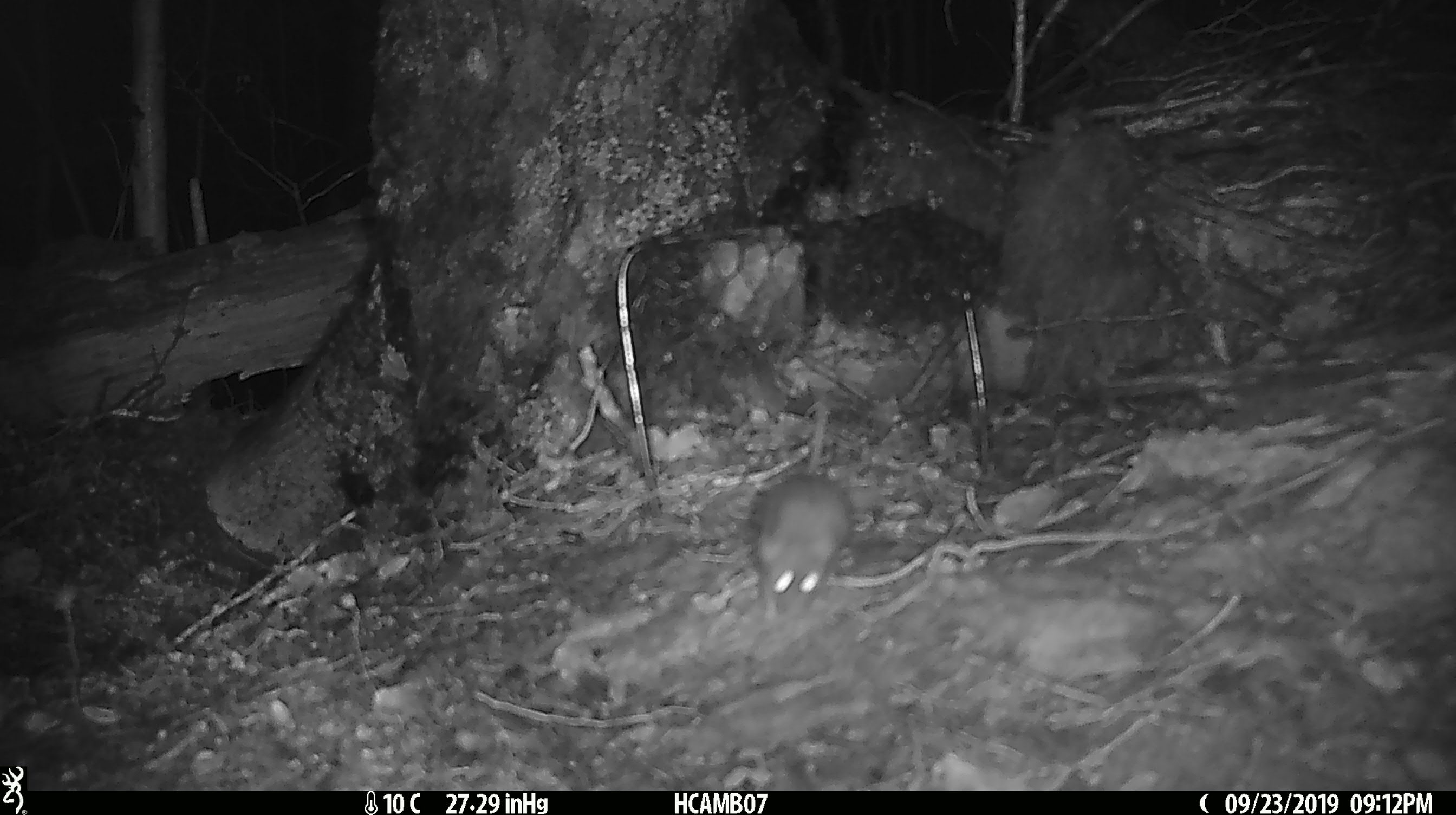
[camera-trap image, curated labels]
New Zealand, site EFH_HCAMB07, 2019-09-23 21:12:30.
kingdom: Animalia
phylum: Chordata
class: Mammalia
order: Rodentia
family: Muridae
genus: Mus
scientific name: Mus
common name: mouse